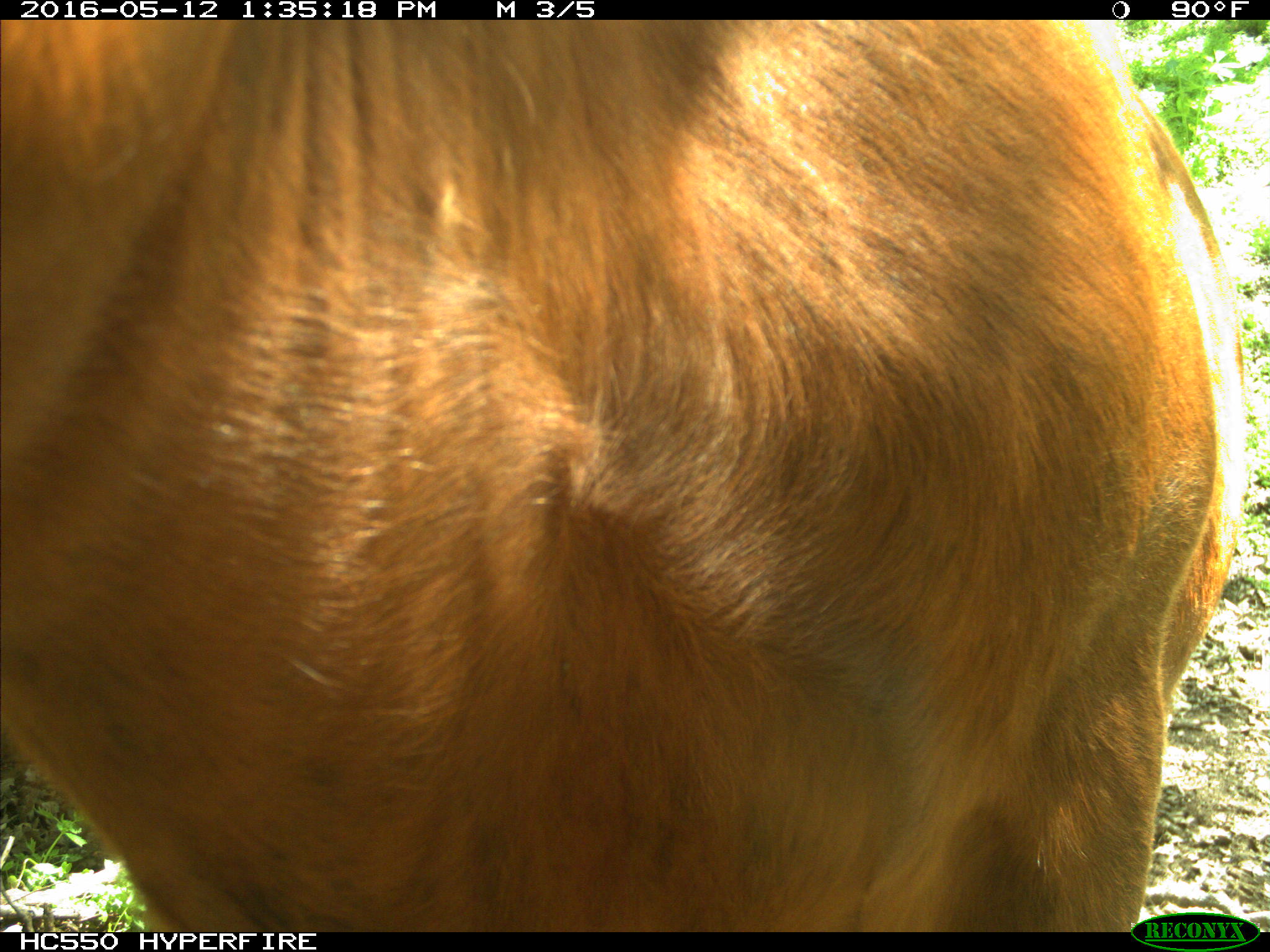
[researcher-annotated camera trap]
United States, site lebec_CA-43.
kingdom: Animalia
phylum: Chordata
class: Mammalia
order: Artiodactyla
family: Bovidae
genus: Bos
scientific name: Bos taurus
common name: domestic cow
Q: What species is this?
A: Bos taurus (domestic cow).